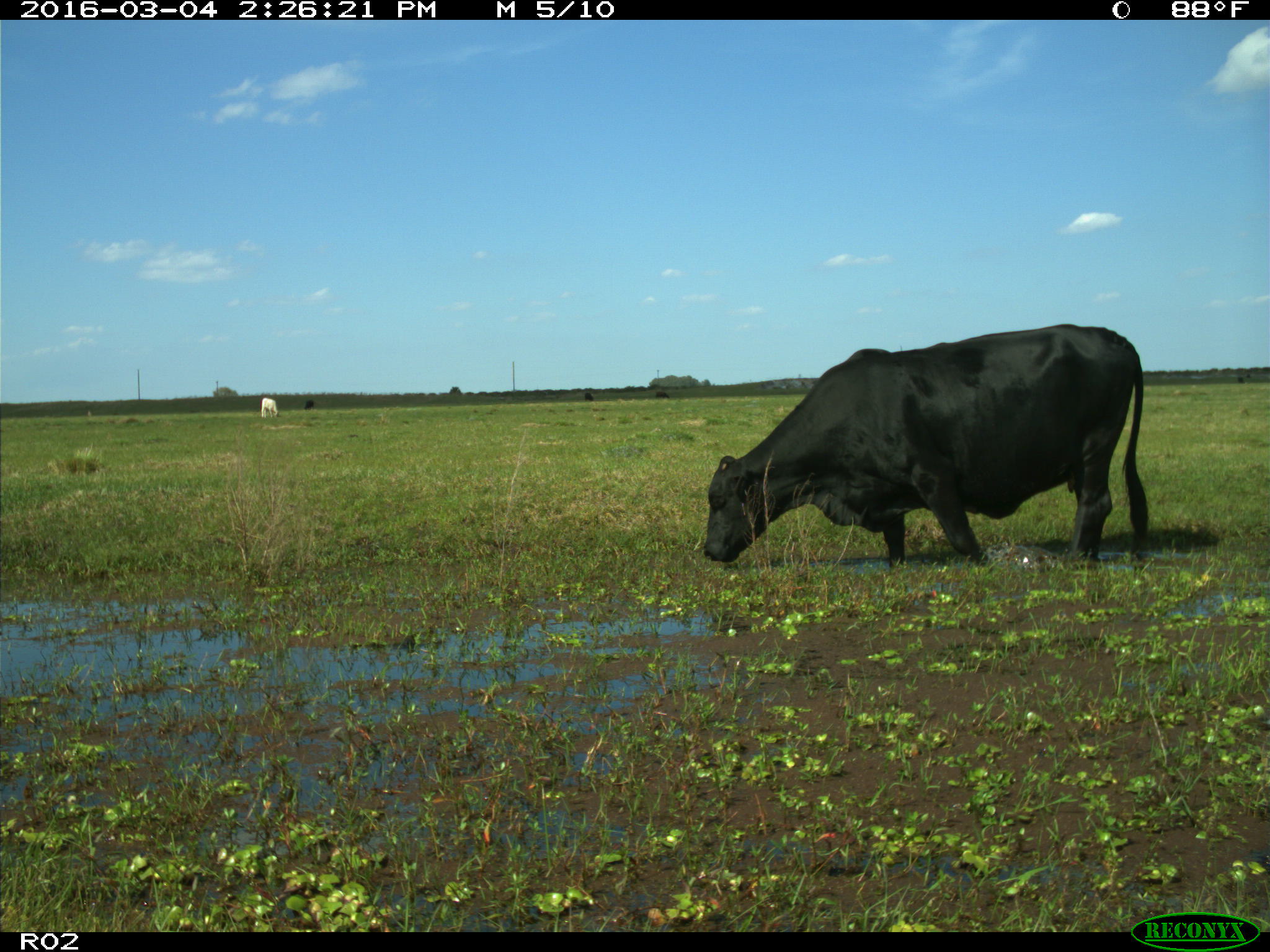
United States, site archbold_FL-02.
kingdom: Animalia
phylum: Chordata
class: Mammalia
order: Artiodactyla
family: Bovidae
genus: Bos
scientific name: Bos taurus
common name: domestic cow